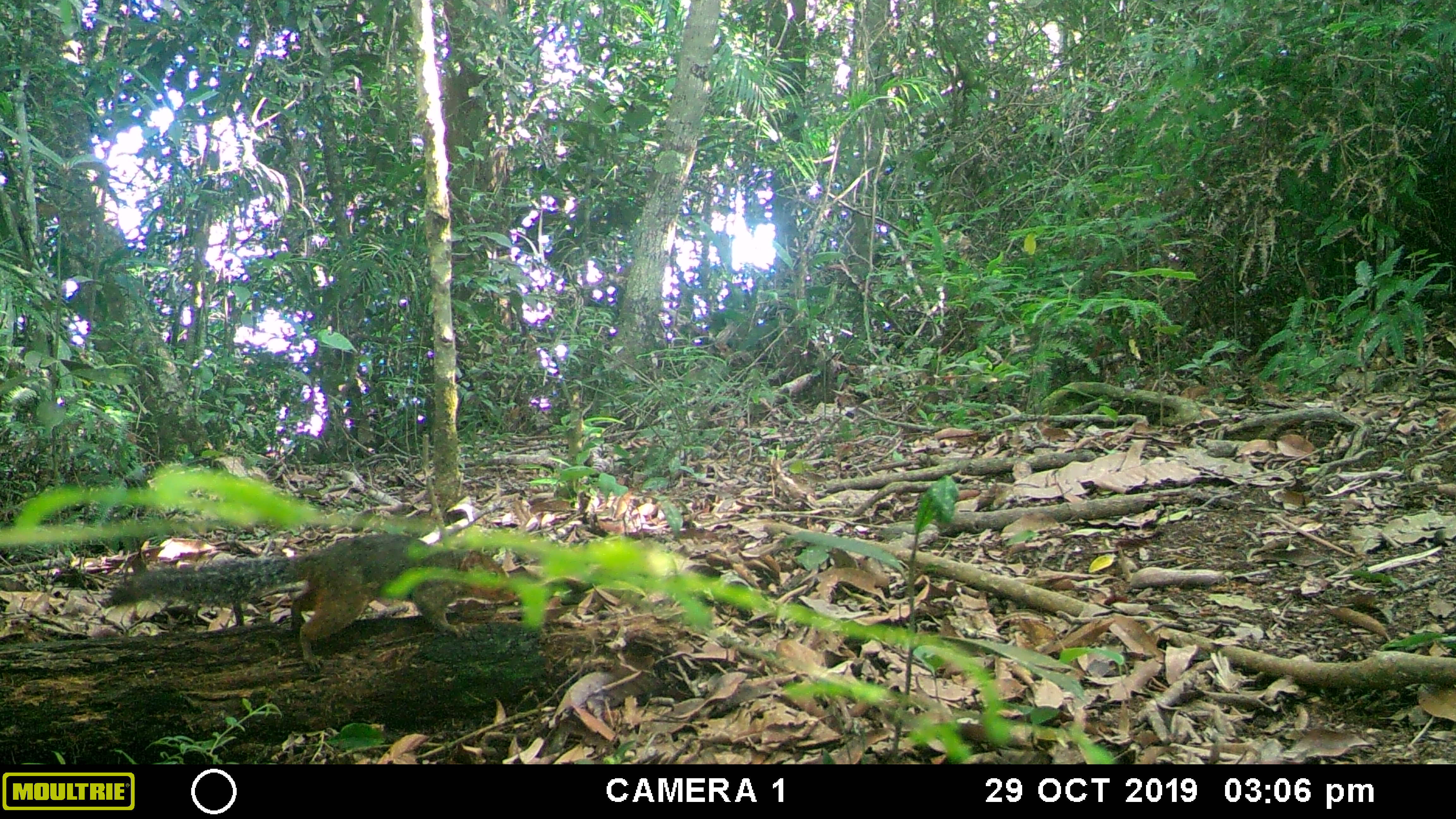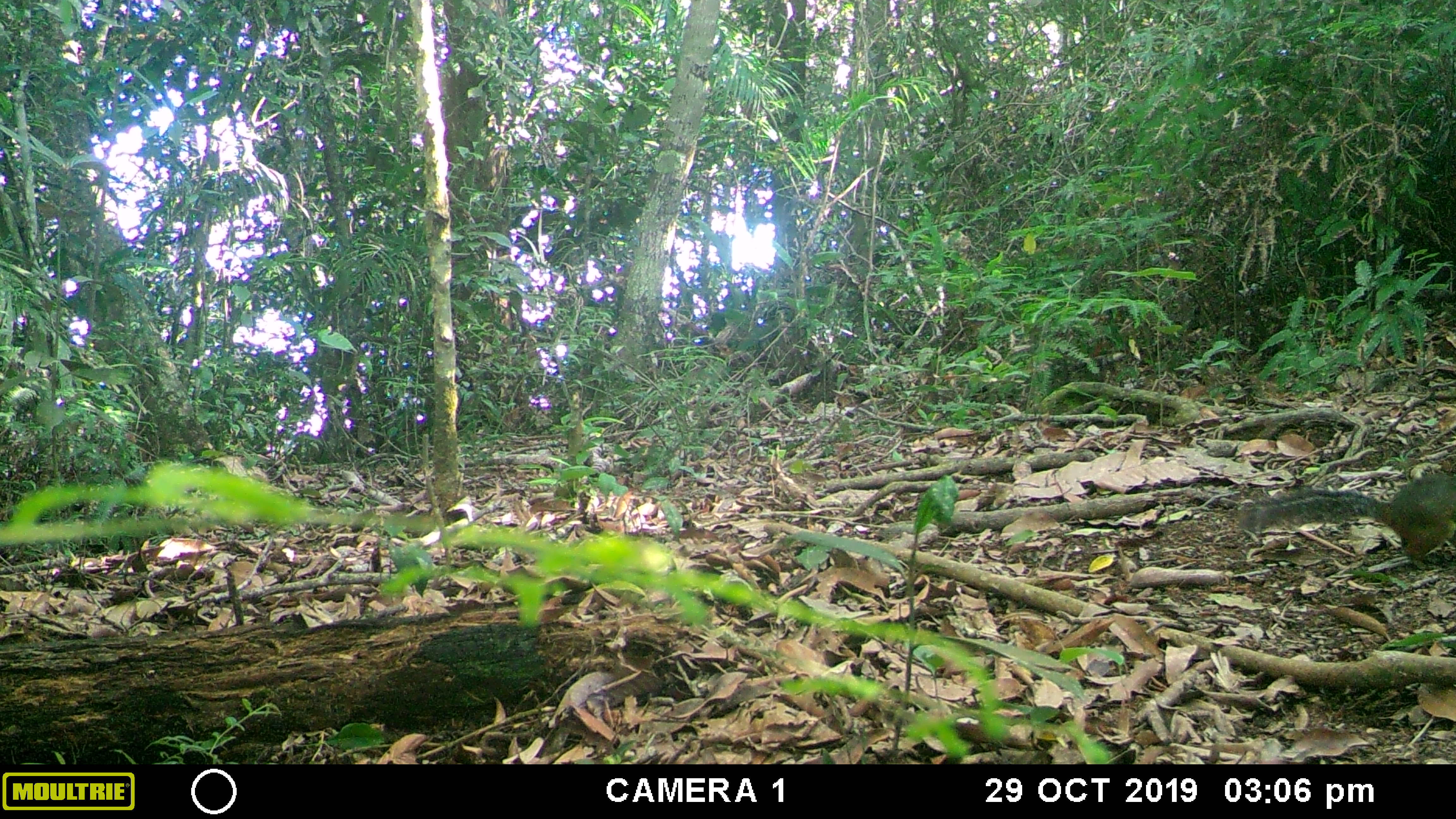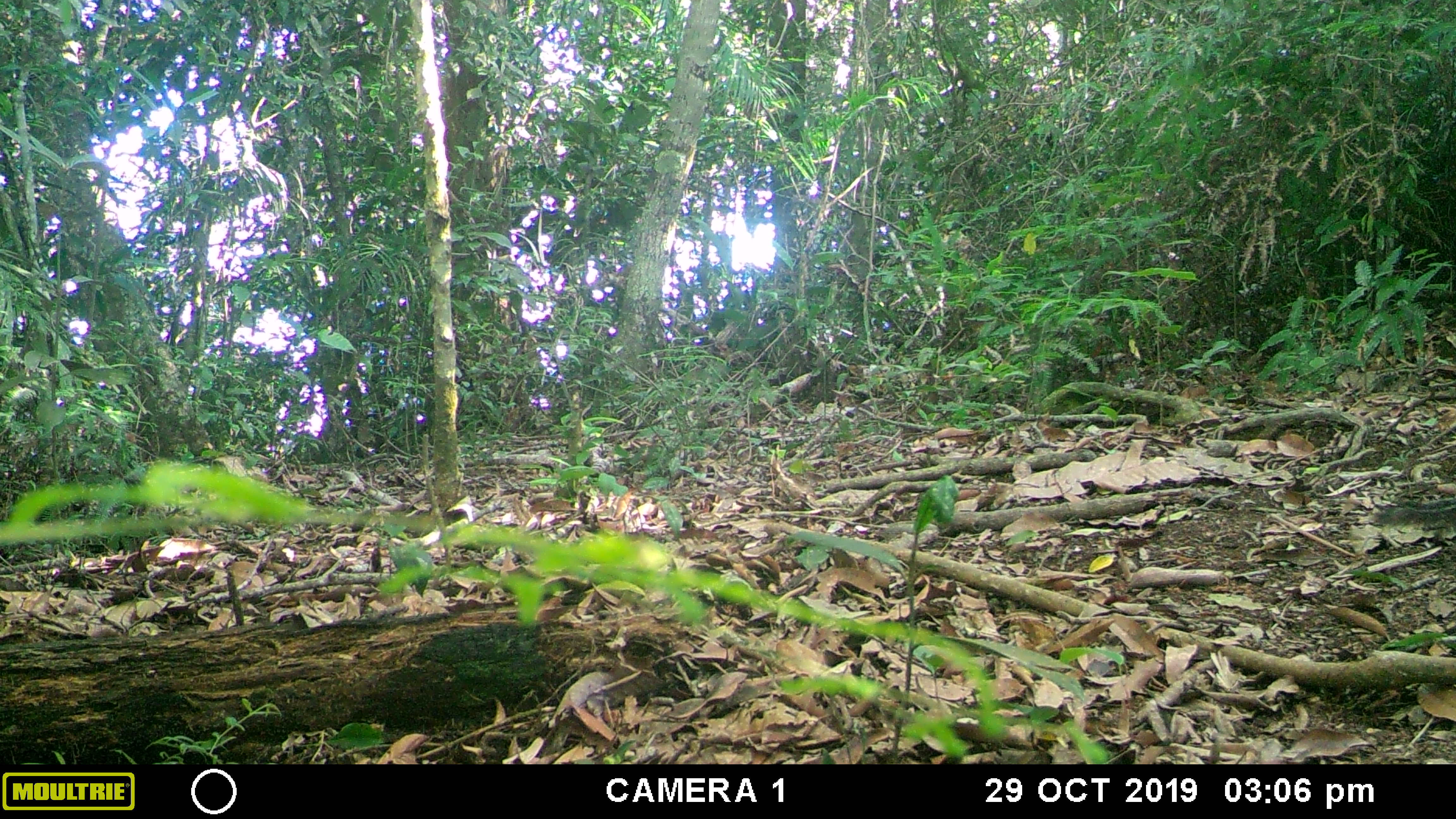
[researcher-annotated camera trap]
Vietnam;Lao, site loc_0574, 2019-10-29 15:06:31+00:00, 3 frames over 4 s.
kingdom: Animalia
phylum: Chordata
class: Mammalia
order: Rodentia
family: Sciuridae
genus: Dremomys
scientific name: Dremomys rufigenis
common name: red-cheeked squirrel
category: red cheeked squirrel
Red cheeked squirrel (red-cheeked squirrel) (Dremomys rufigenis). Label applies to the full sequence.